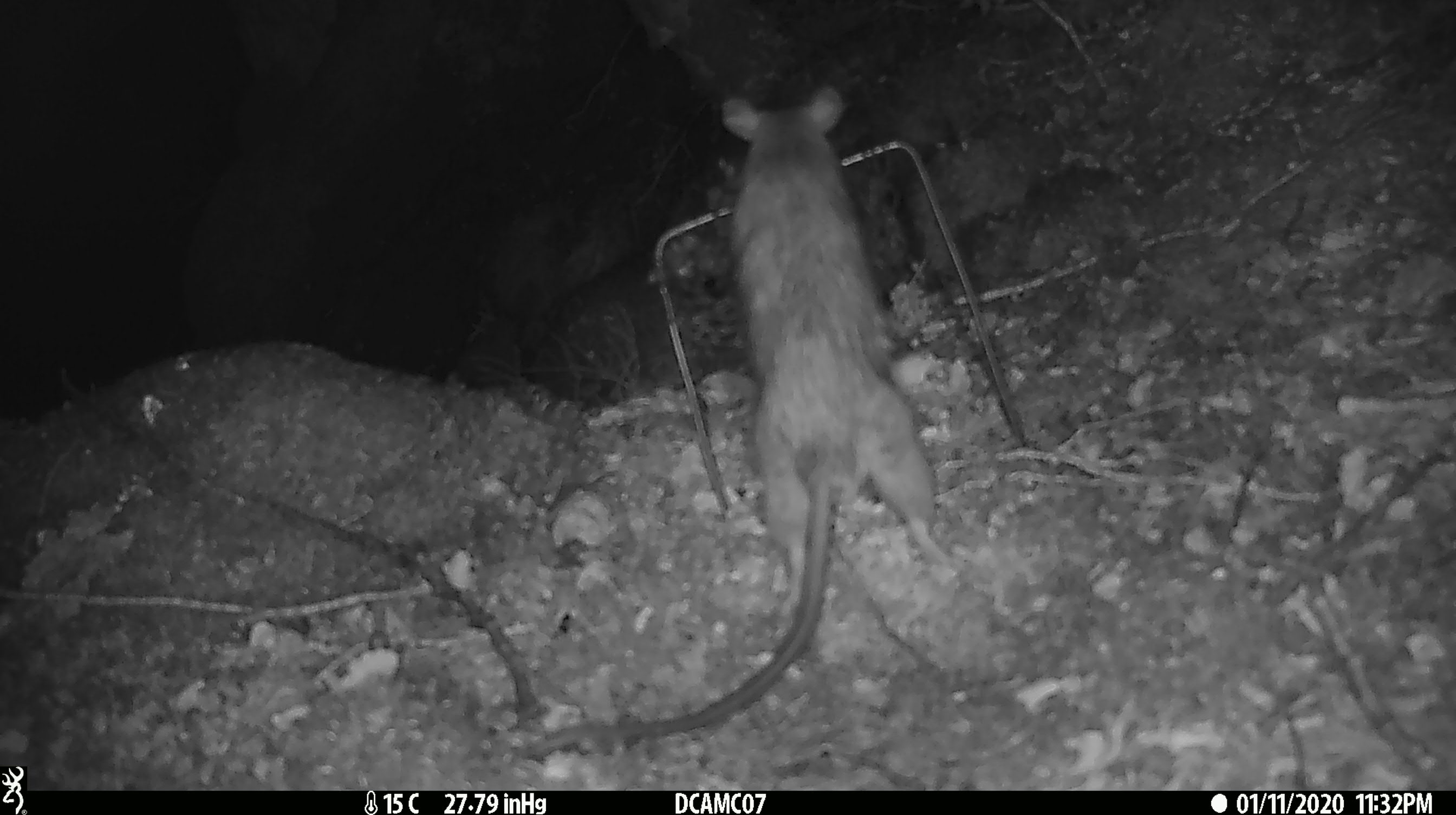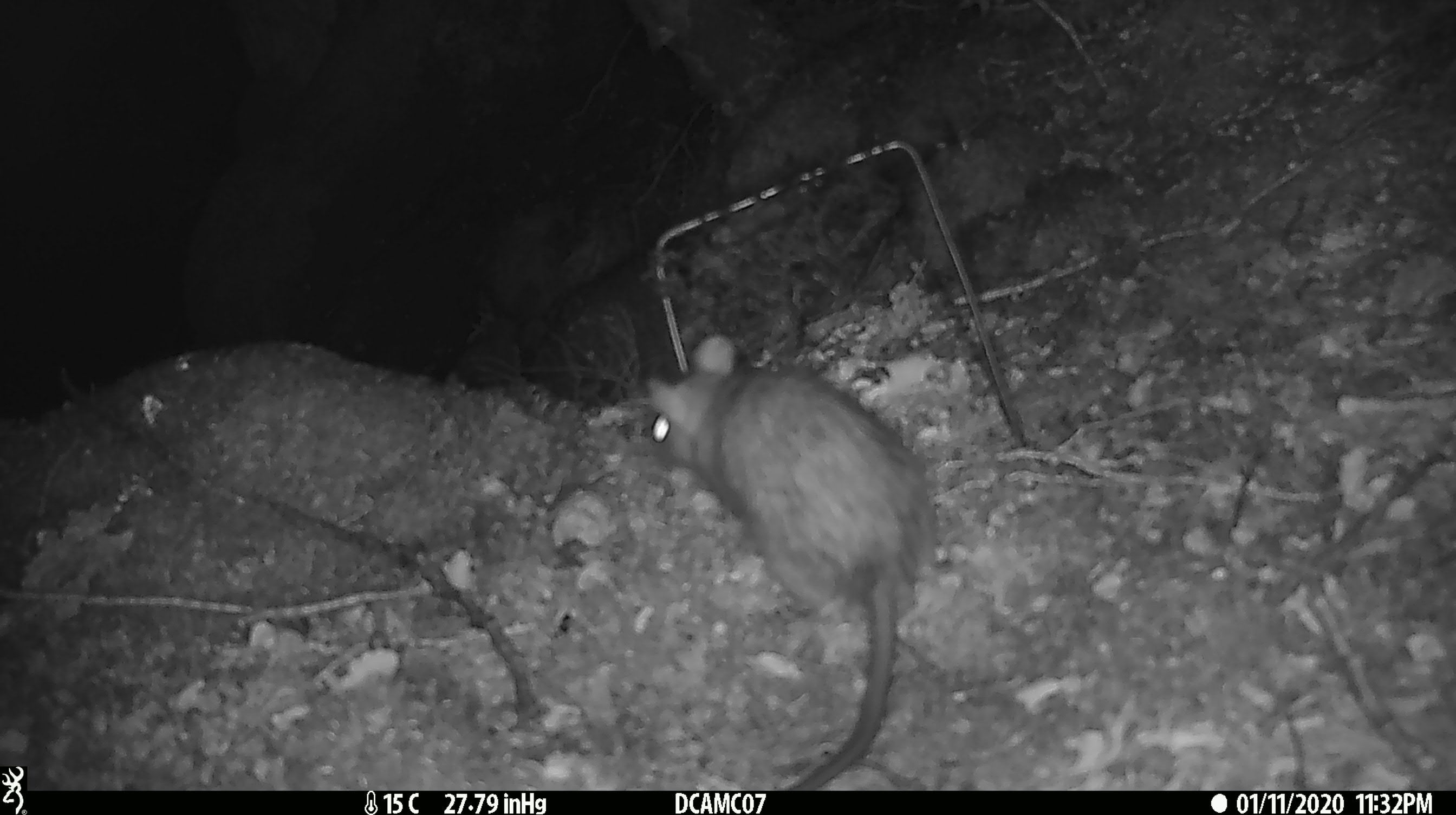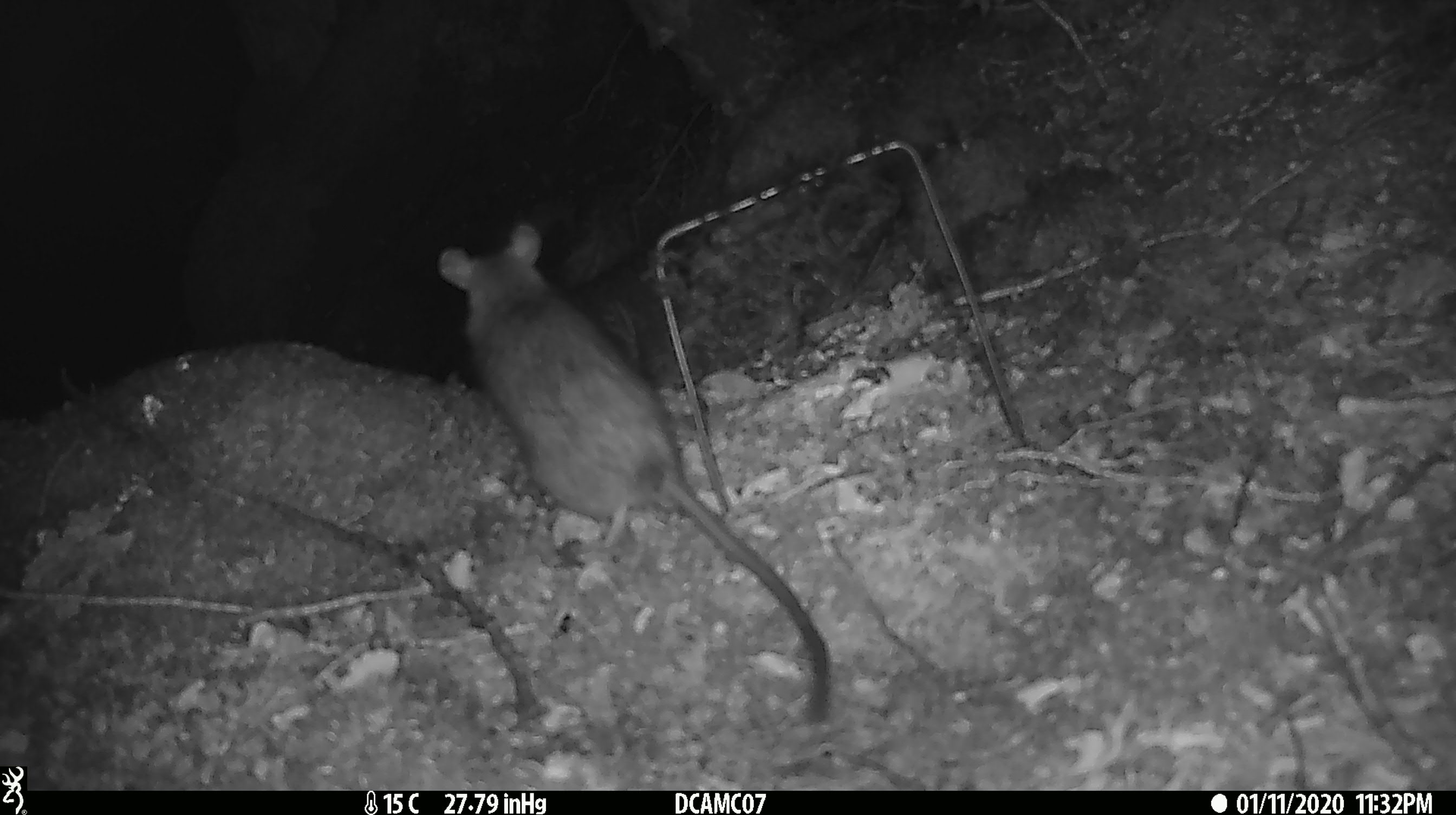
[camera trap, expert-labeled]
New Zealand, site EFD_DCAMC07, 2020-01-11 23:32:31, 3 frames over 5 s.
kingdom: Animalia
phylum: Chordata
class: Mammalia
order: Rodentia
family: Muridae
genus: Rattus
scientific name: Rattus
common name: rat